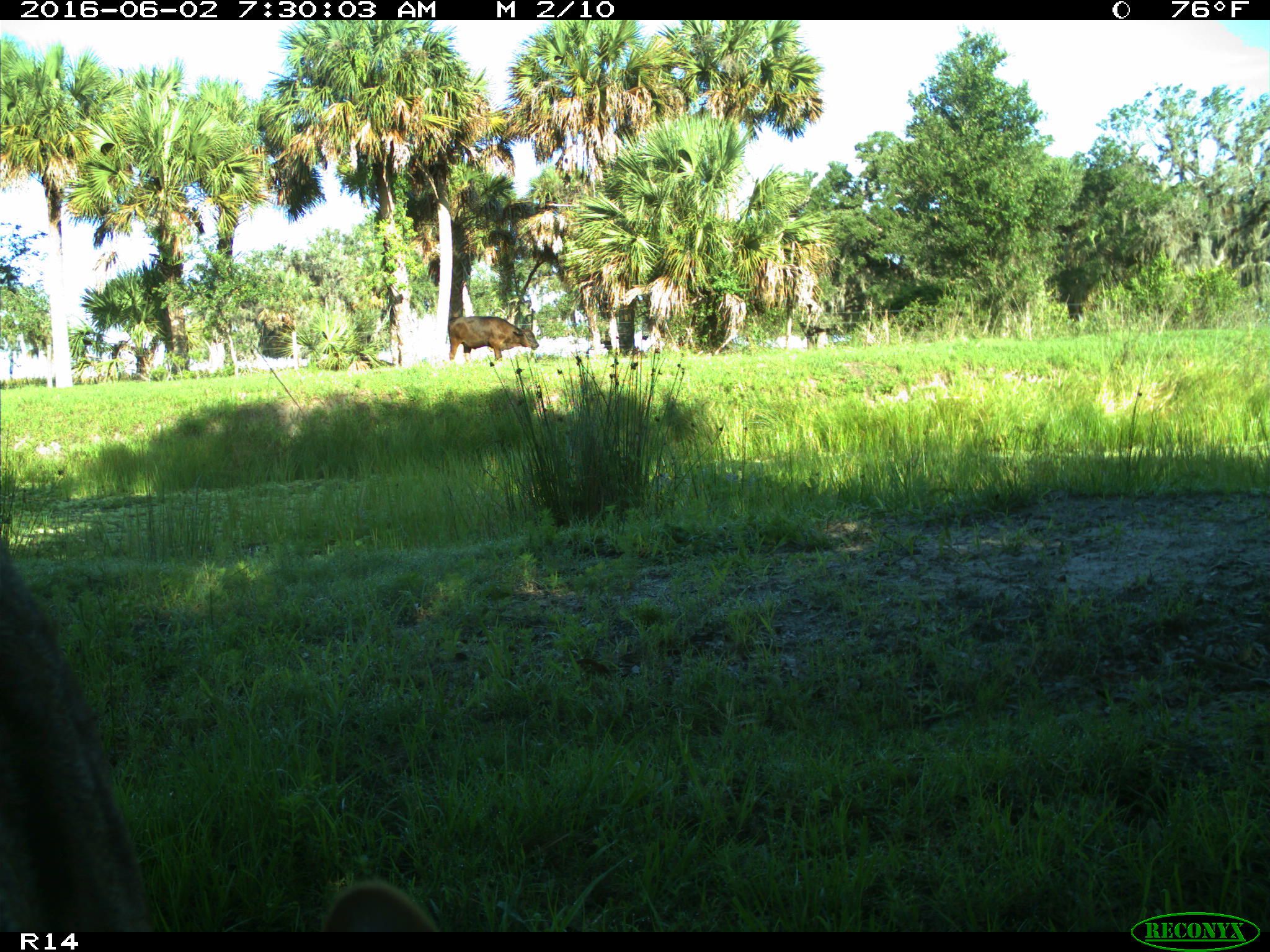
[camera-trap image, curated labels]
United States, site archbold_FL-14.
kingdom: Animalia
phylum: Chordata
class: Mammalia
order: Artiodactyla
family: Suidae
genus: Sus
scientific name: Sus scrofa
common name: wild boar